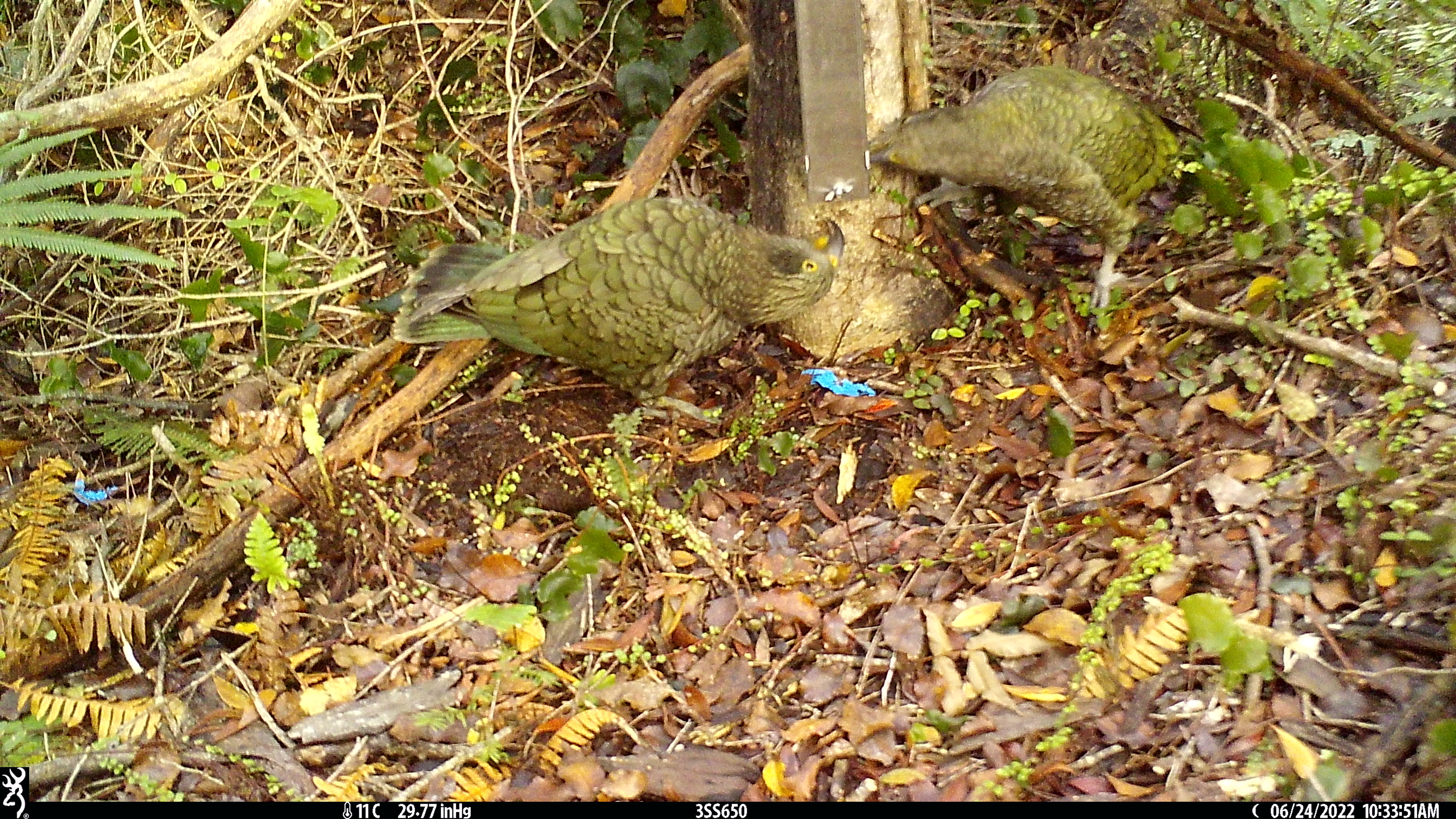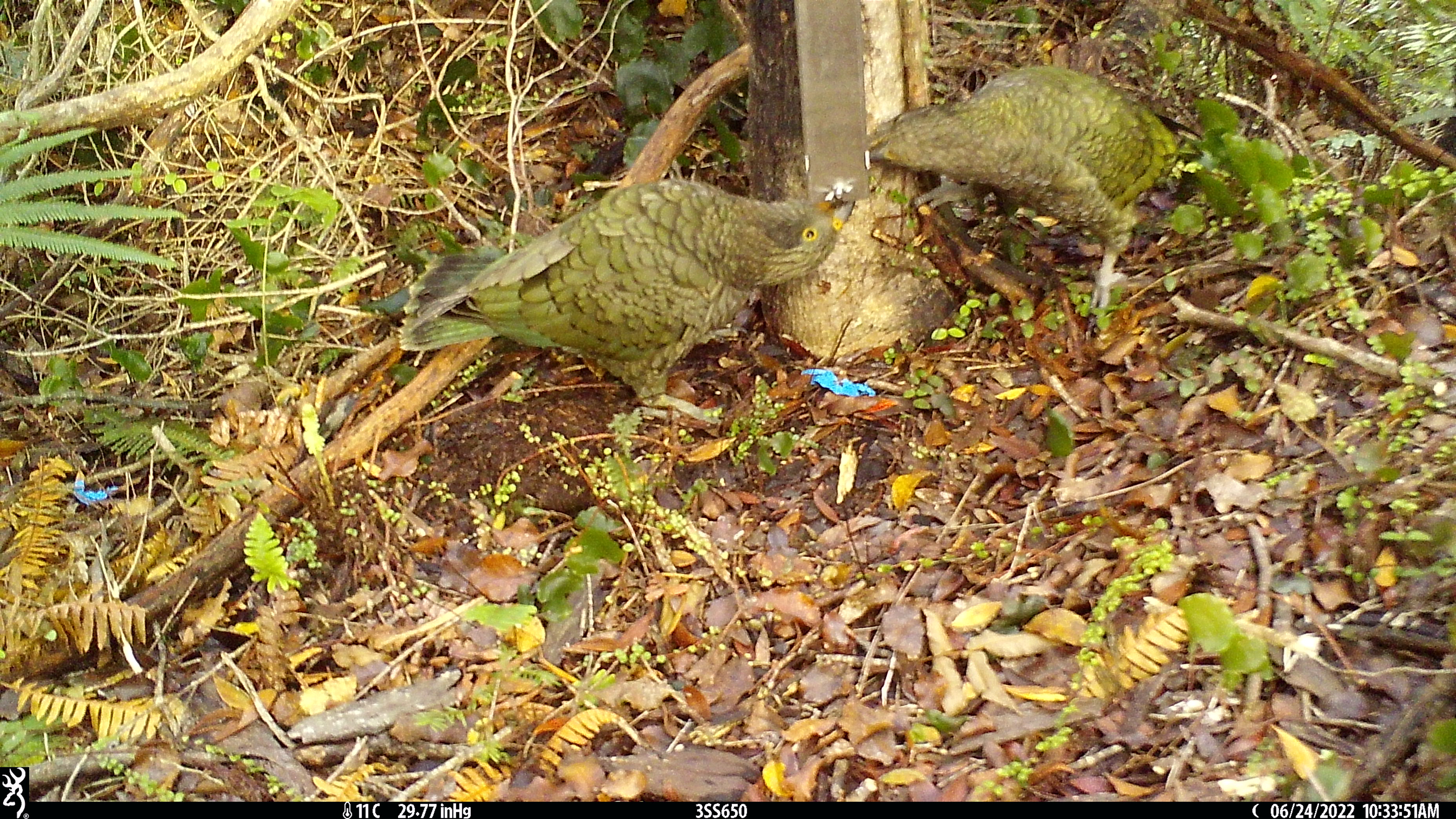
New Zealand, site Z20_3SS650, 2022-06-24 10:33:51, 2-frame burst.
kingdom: Animalia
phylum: Chordata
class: Aves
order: Psittaciformes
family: Strigopidae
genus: Nestor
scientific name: Nestor notabilis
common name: kea